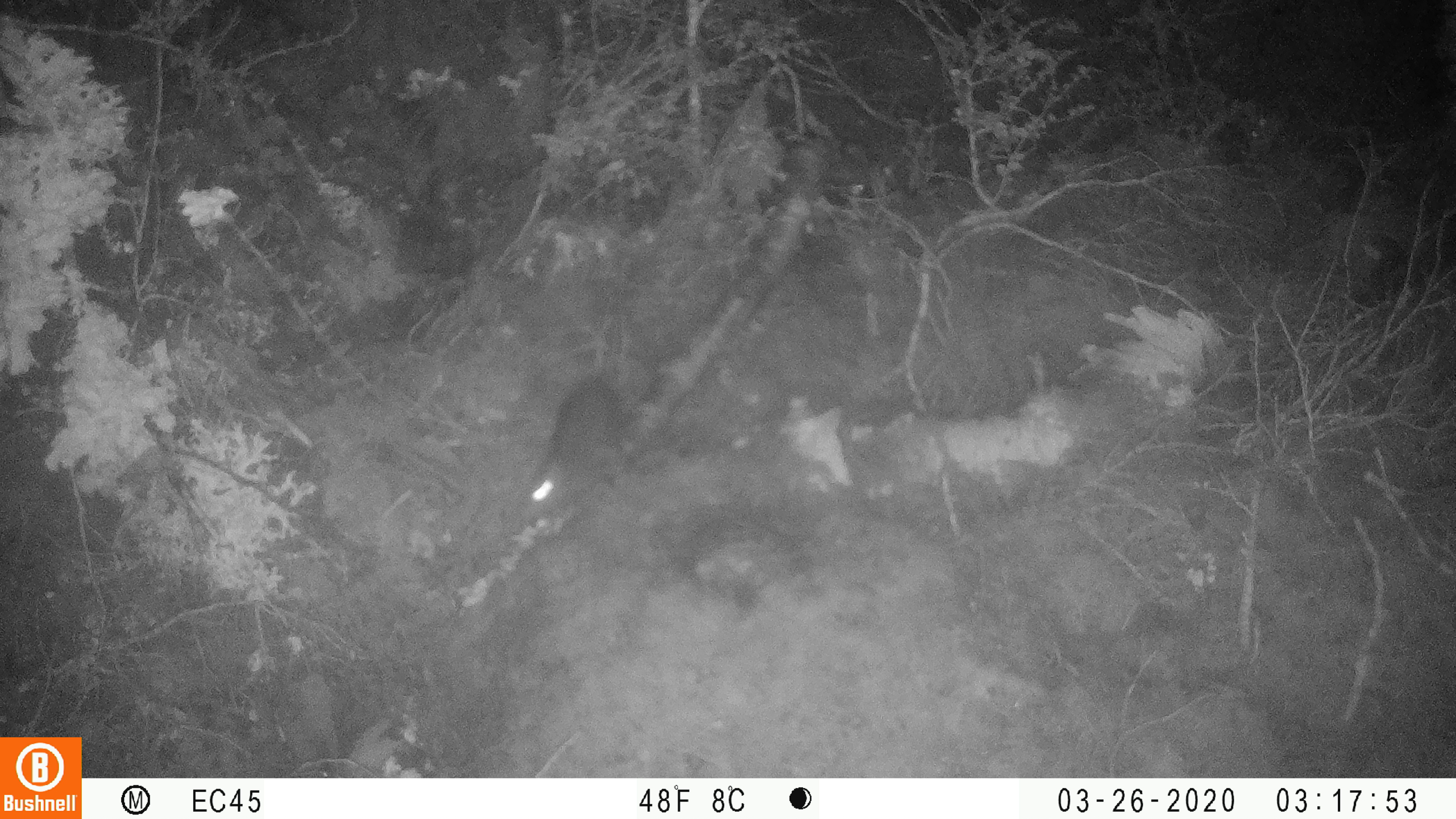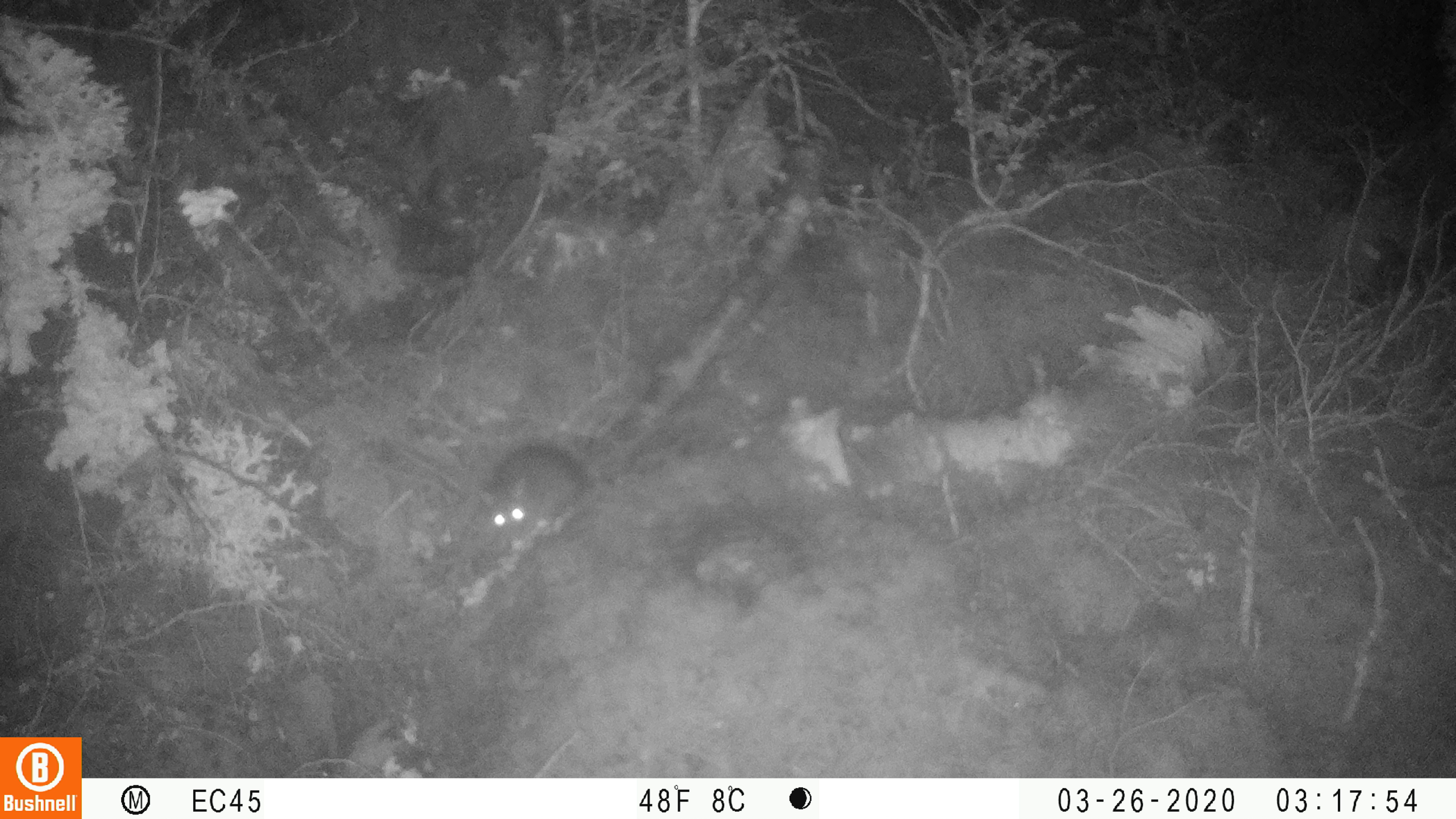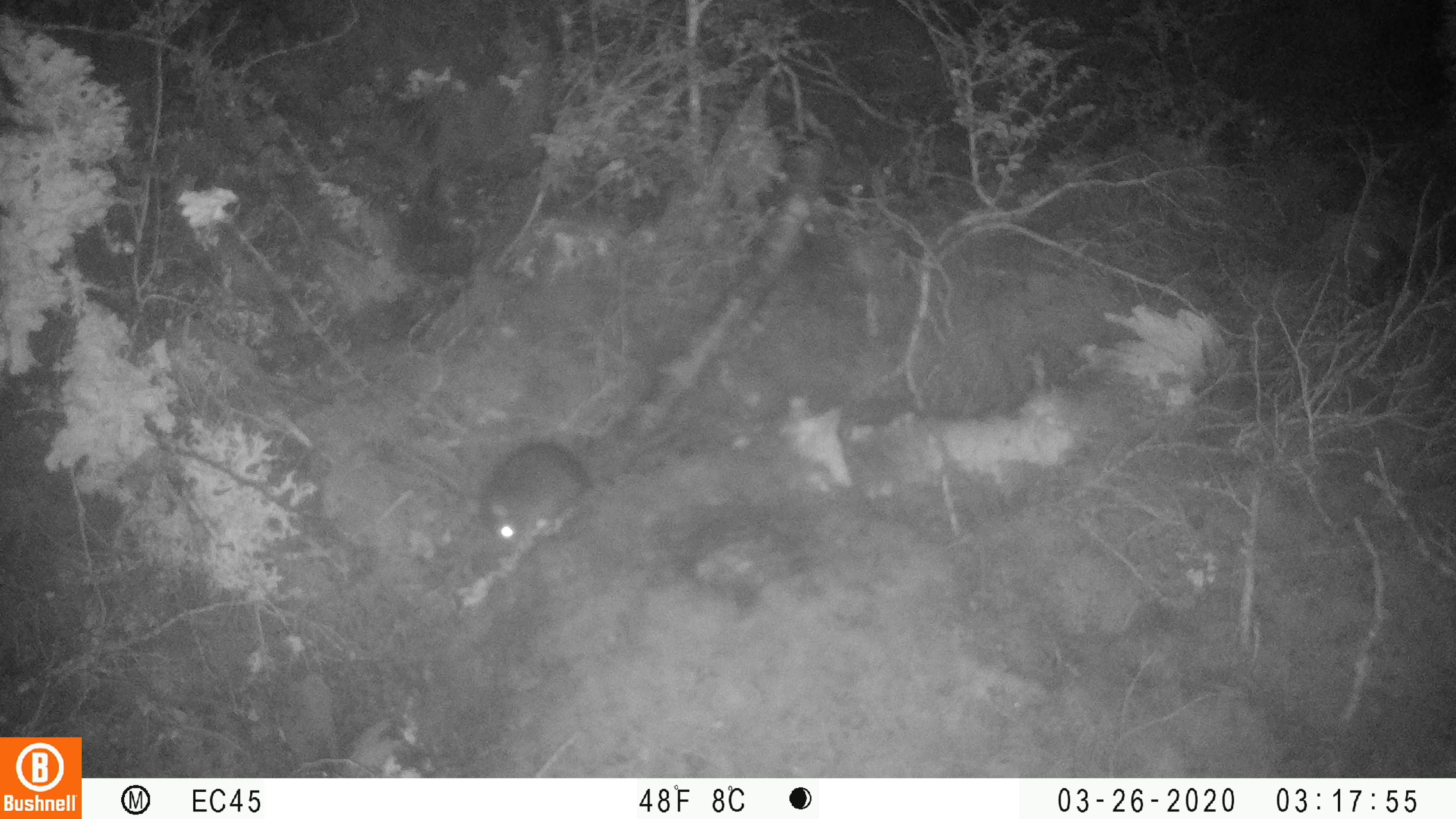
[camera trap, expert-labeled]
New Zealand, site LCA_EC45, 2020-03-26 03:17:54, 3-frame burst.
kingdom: Animalia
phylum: Chordata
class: Mammalia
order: Rodentia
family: Muridae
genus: Rattus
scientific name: Rattus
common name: rat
Rat (Rattus).